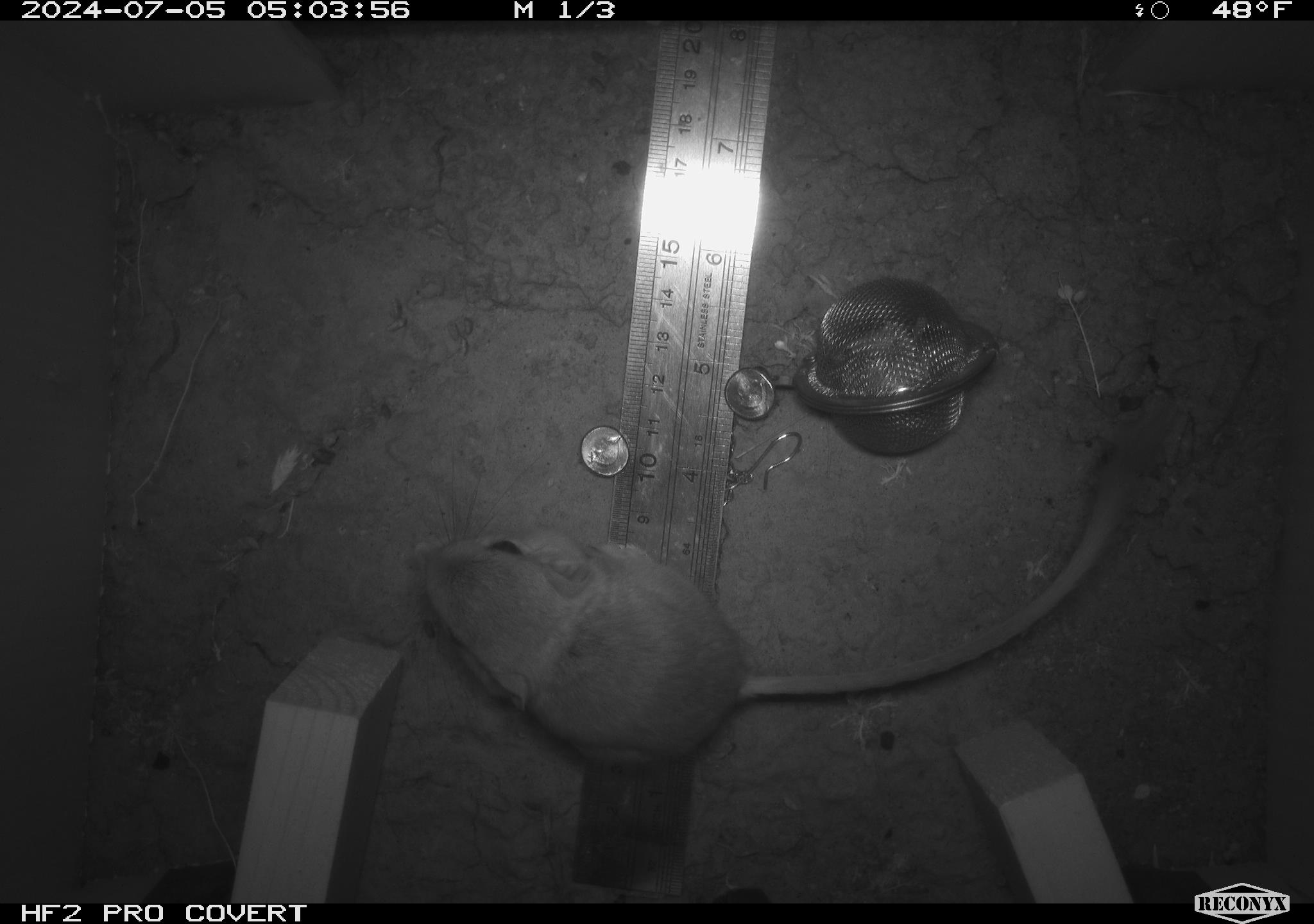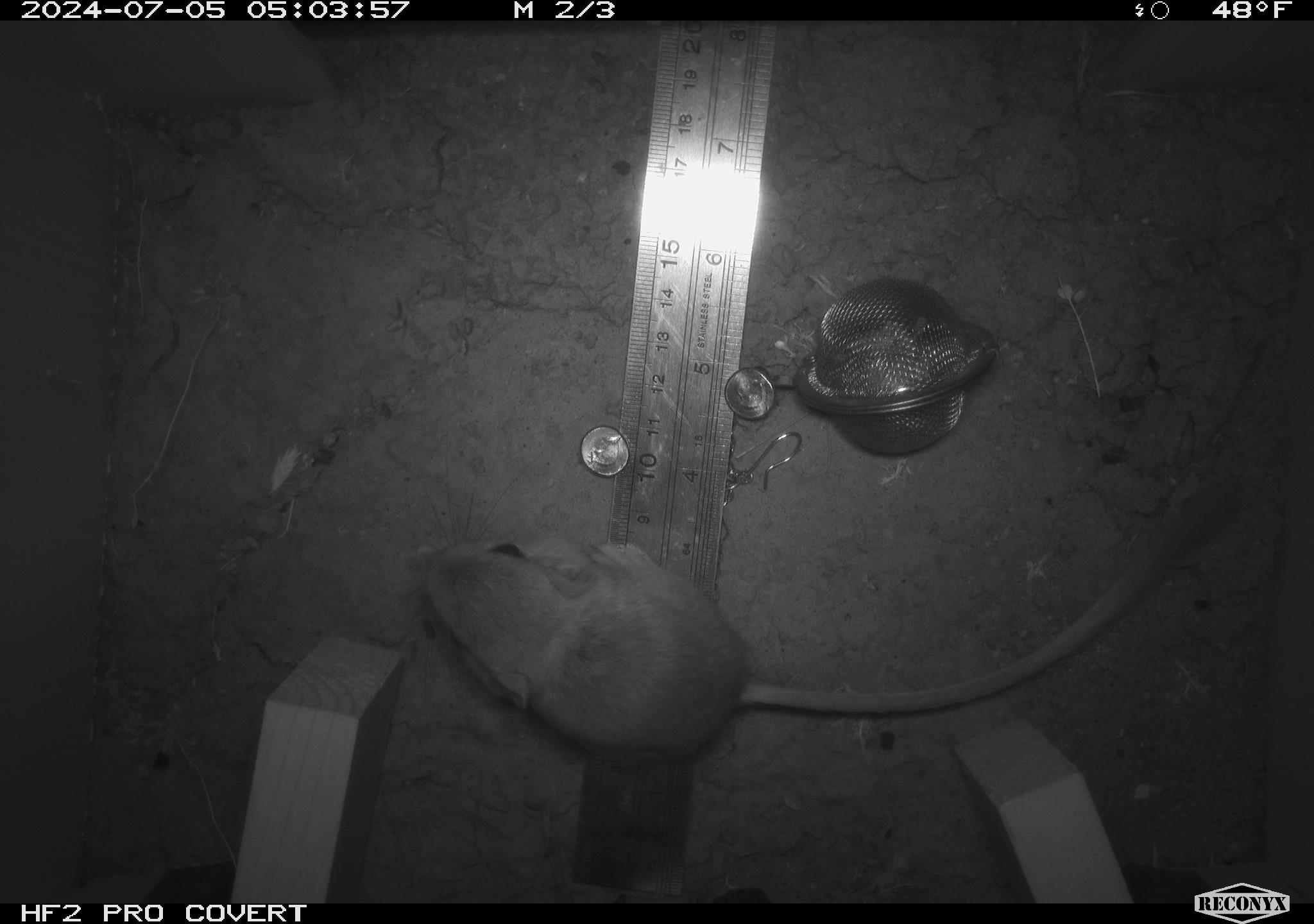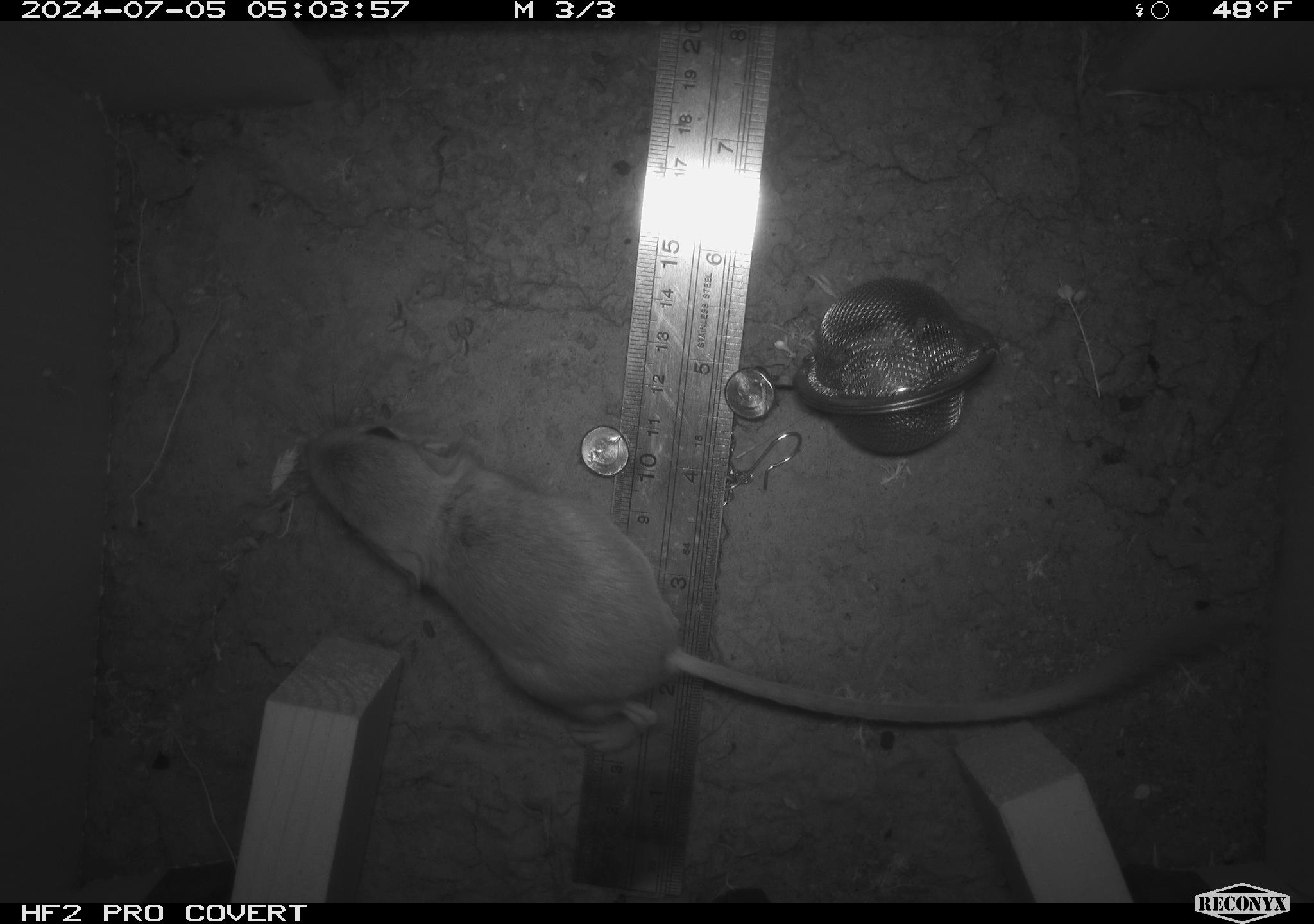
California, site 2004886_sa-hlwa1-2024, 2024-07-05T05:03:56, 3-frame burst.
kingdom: Animalia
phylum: Chordata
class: Mammalia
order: Rodentia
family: Heteromyidae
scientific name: Heteromyidae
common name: kangaroo rats and pocket mice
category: heteromyidae family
Heteromyidae family (kangaroo rats and pocket mice) (Heteromyidae).